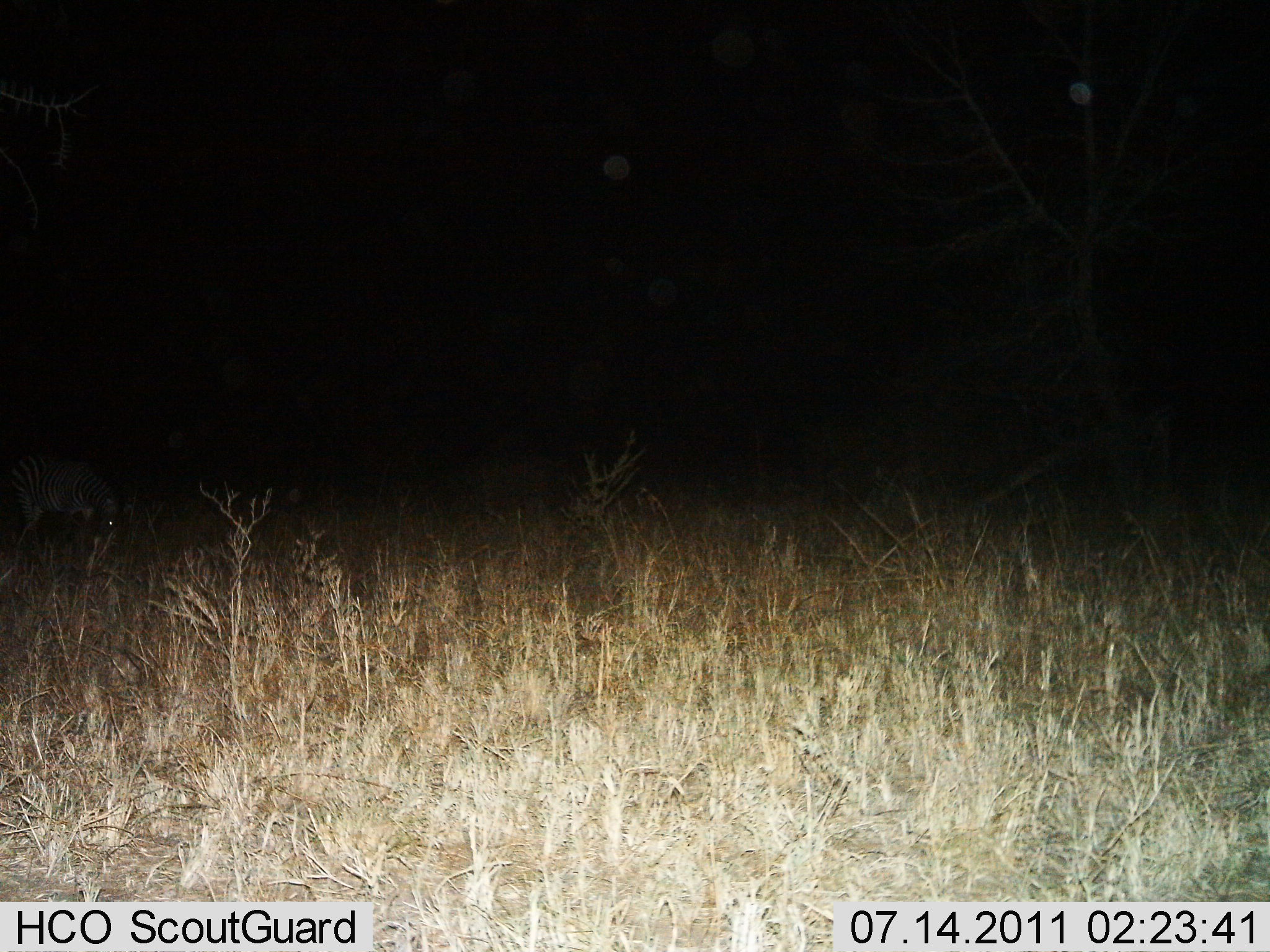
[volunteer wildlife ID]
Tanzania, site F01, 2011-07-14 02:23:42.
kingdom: Animalia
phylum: Chordata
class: Mammalia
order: Perissodactyla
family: Equidae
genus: Equus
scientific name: Equus quagga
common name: plains zebra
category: zebra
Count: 1.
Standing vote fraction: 36%.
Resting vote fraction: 0%.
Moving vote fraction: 0%.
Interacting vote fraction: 0%.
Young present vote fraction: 0%.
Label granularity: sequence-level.